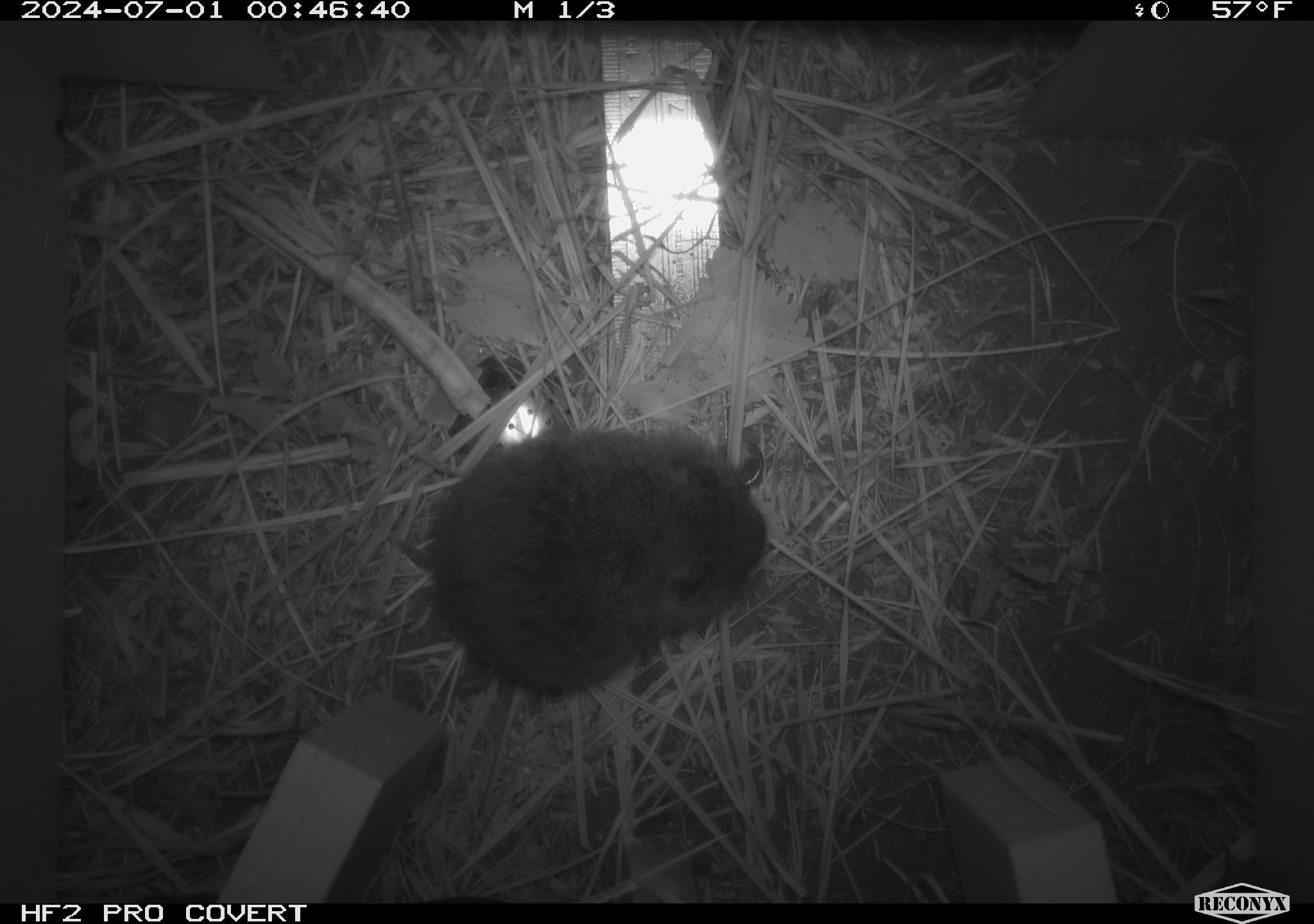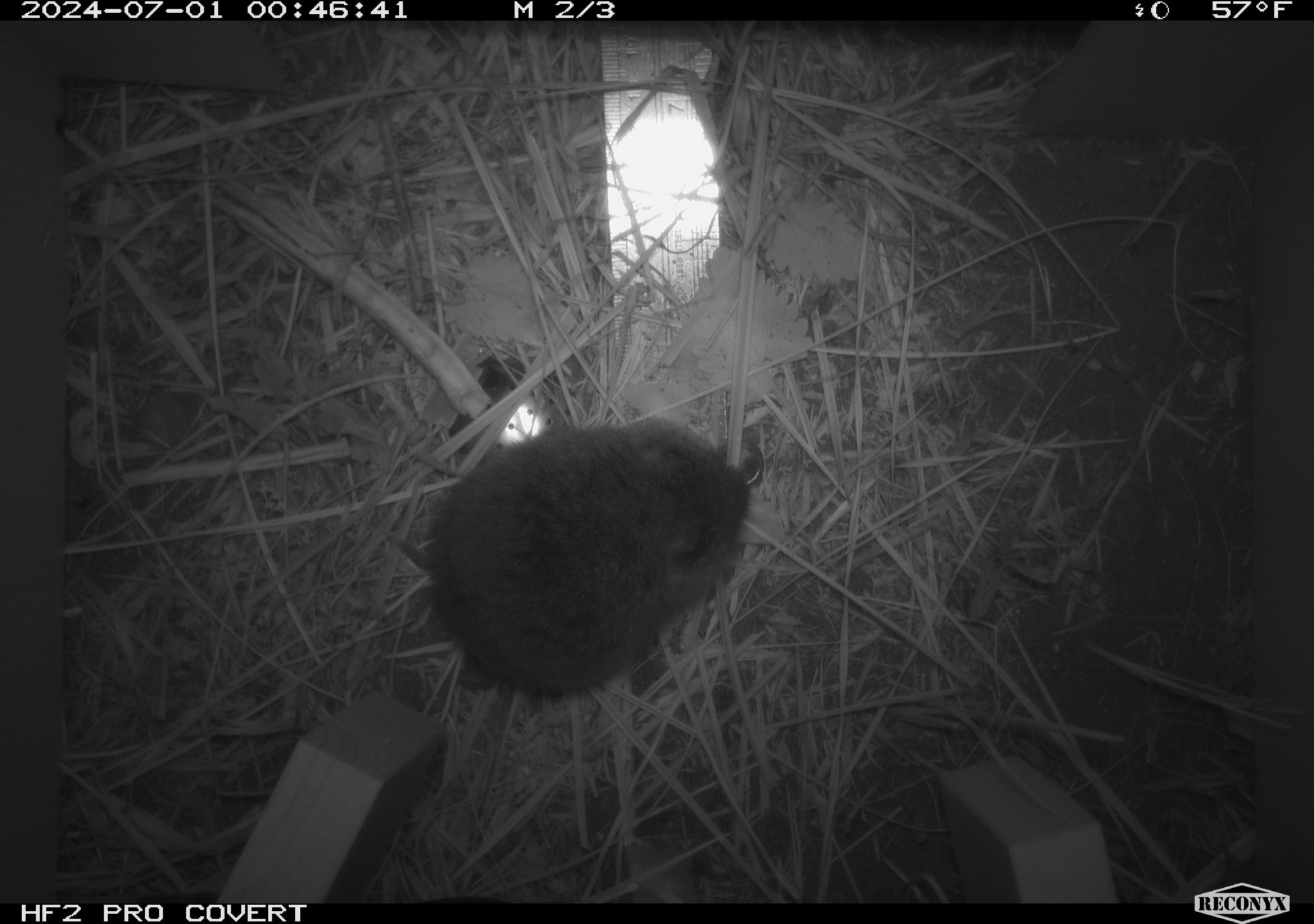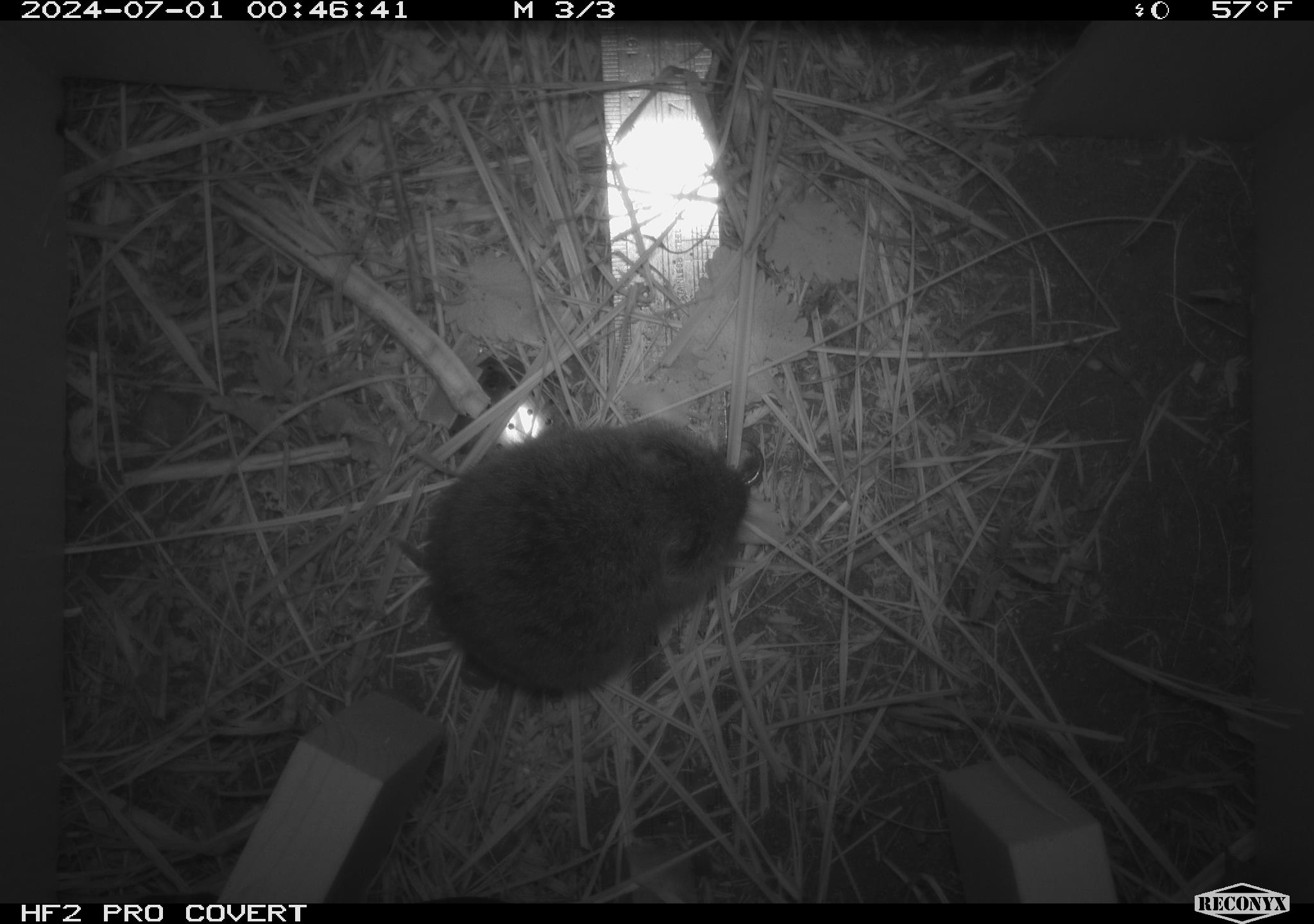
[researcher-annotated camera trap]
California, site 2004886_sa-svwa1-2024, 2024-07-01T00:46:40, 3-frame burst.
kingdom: Animalia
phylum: Chordata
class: Mammalia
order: Rodentia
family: Cricetidae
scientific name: Arvicolinae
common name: voles, lemmings, and muskrats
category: arvicolinae subfamily